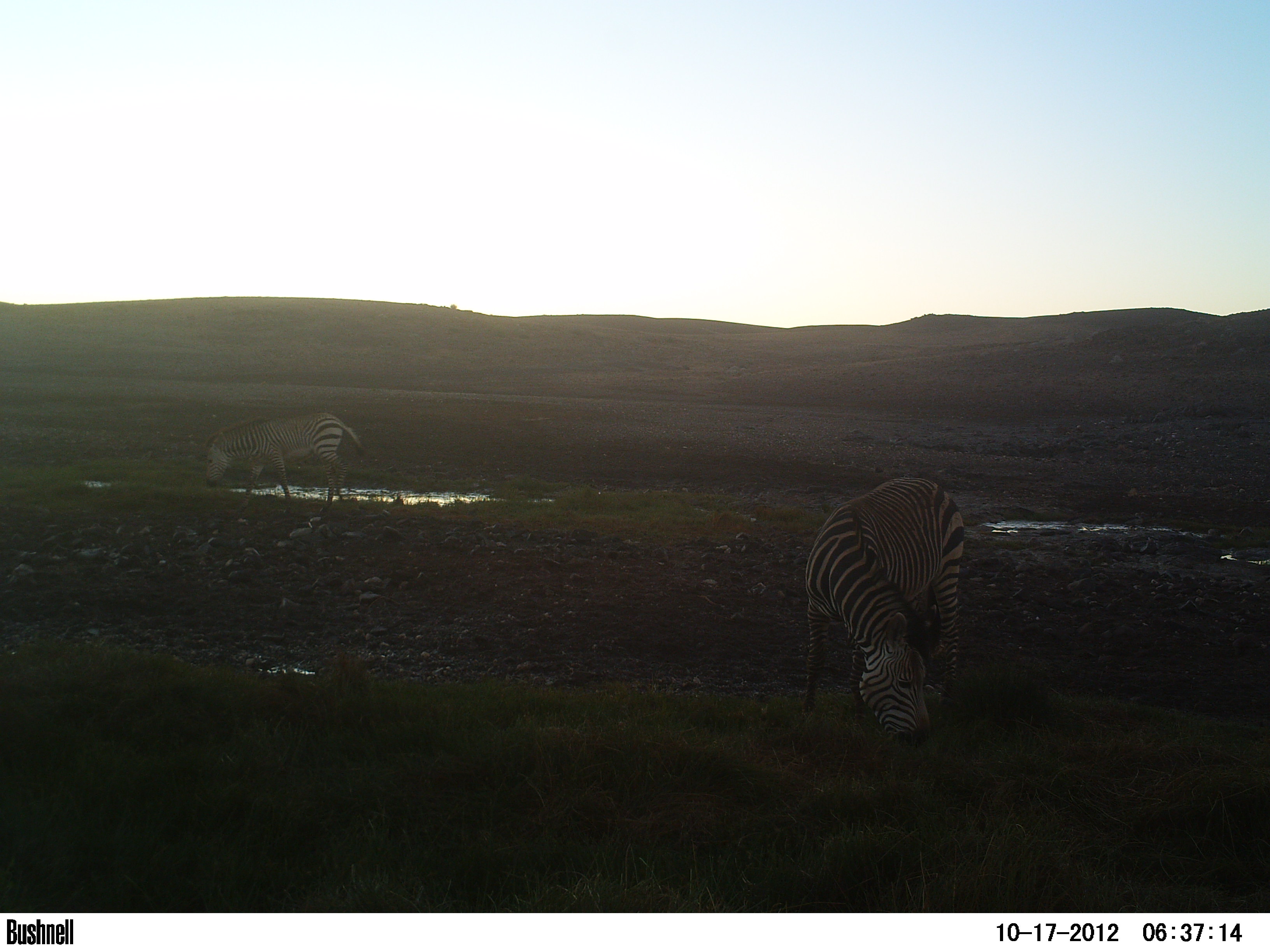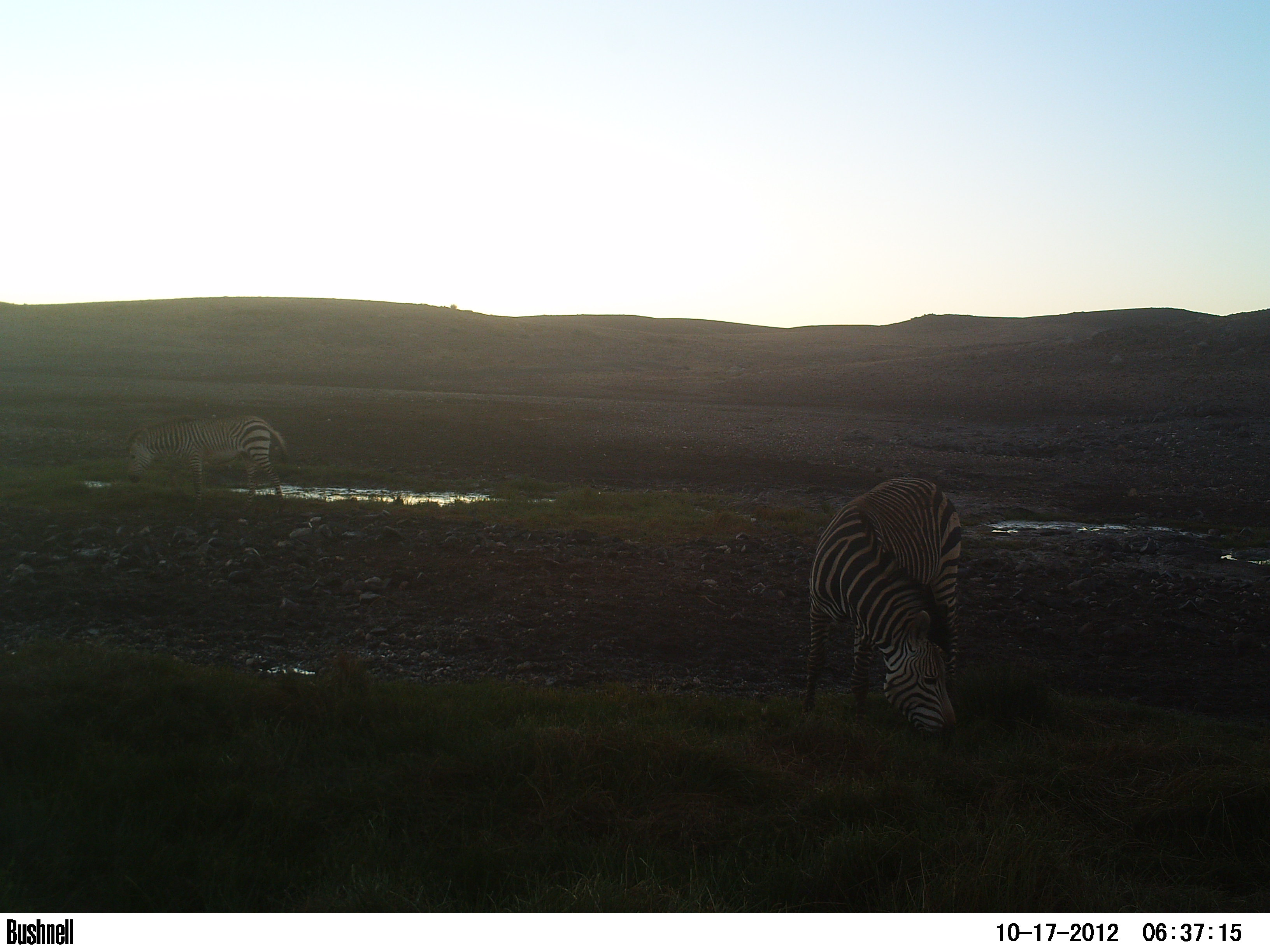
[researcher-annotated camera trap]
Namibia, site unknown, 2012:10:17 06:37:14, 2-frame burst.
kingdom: Animalia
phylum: Chordata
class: Mammalia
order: Perissodactyla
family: Equidae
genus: Equus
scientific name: Equus zebra hartmannae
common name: hartmann's mountain zebra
Equus zebra hartmannae (hartmann's mountain zebra).